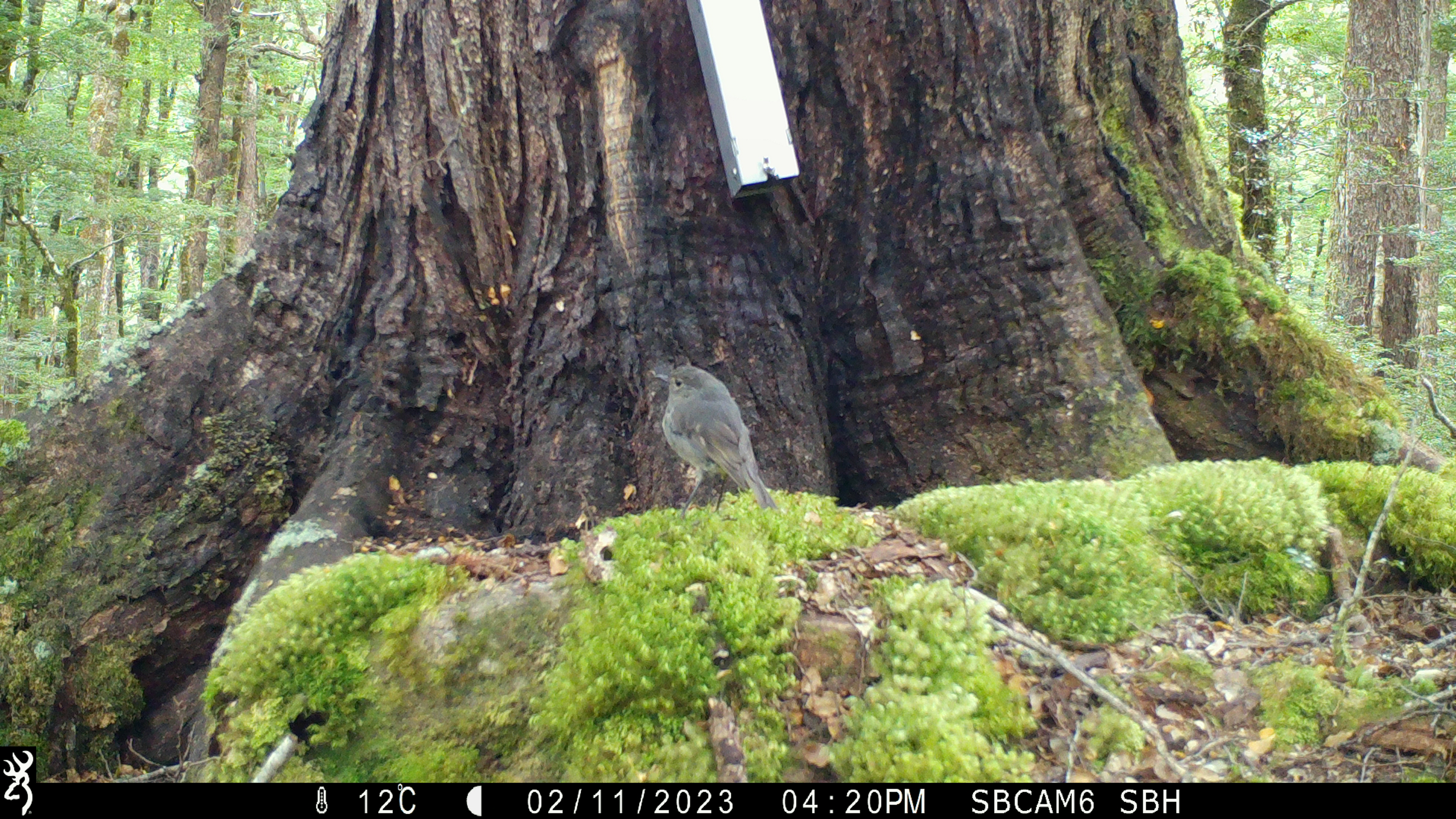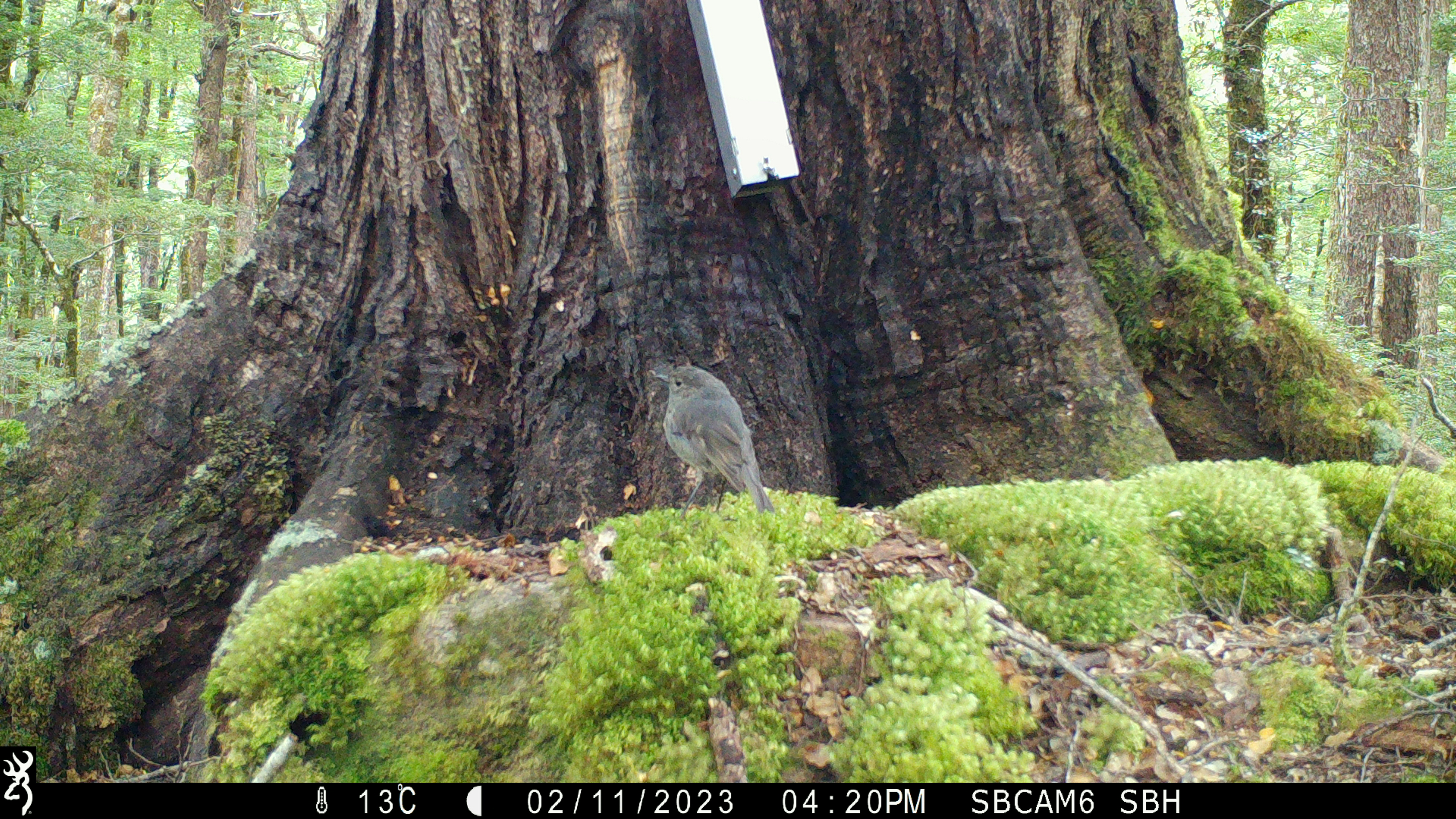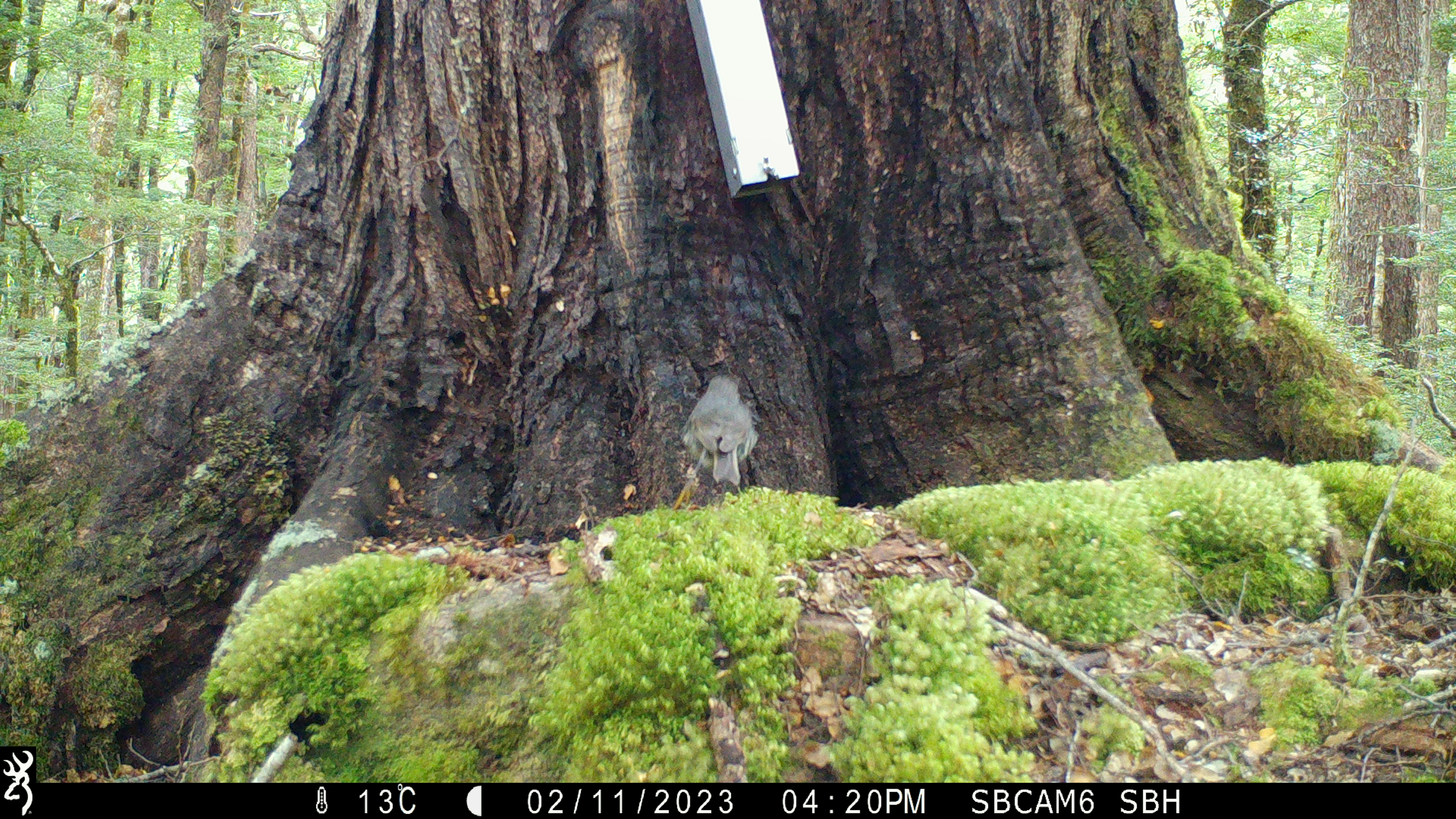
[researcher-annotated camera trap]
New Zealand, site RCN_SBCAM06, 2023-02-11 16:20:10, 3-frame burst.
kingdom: Animalia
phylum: Chordata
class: Aves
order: Passeriformes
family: Petroicidae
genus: Petroica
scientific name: Petroica australis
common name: new zealand robin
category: robin